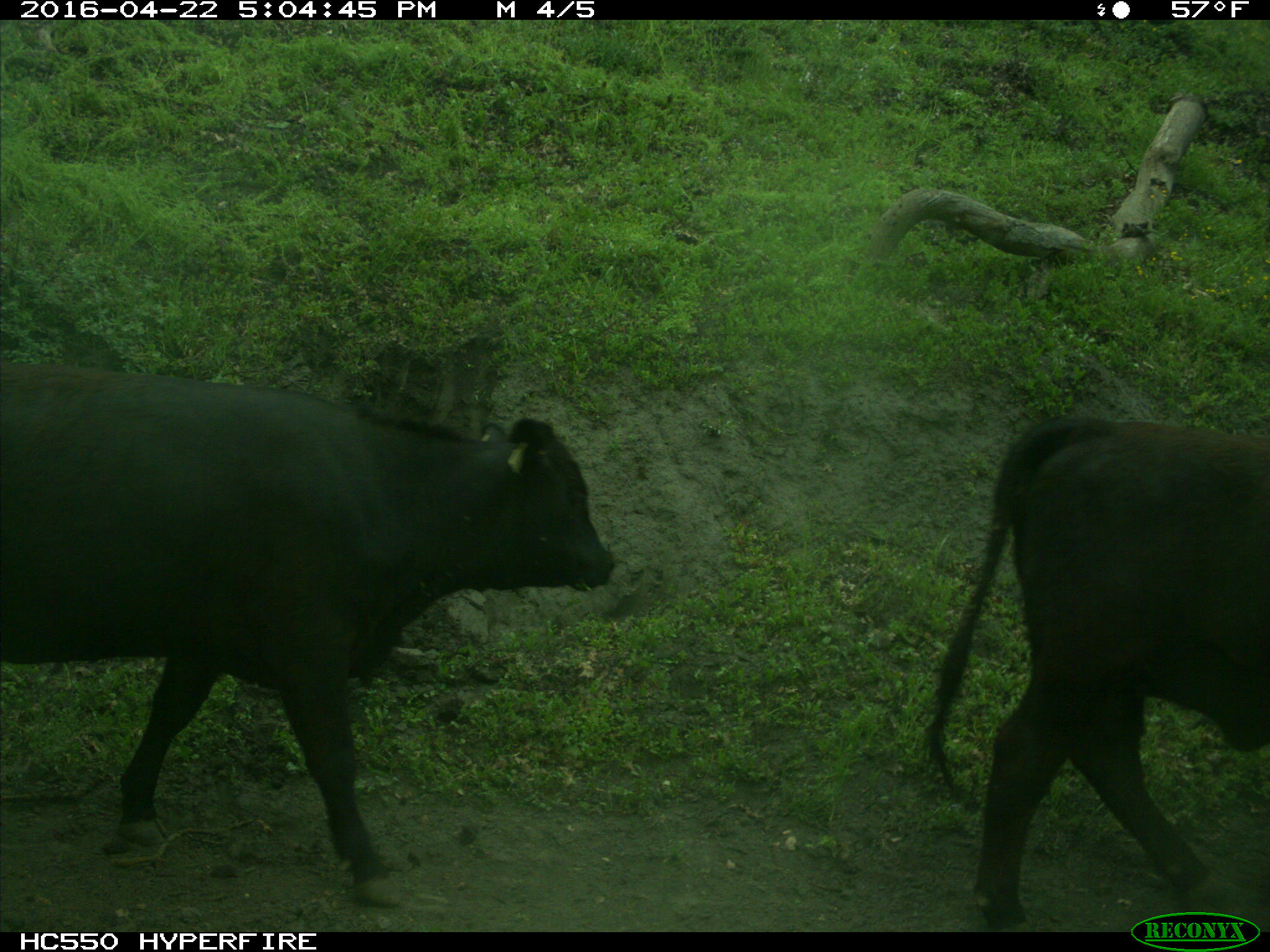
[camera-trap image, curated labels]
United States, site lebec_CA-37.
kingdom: Animalia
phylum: Chordata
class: Mammalia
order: Artiodactyla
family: Bovidae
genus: Bos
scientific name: Bos taurus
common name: domestic cow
Bos taurus (domestic cow).